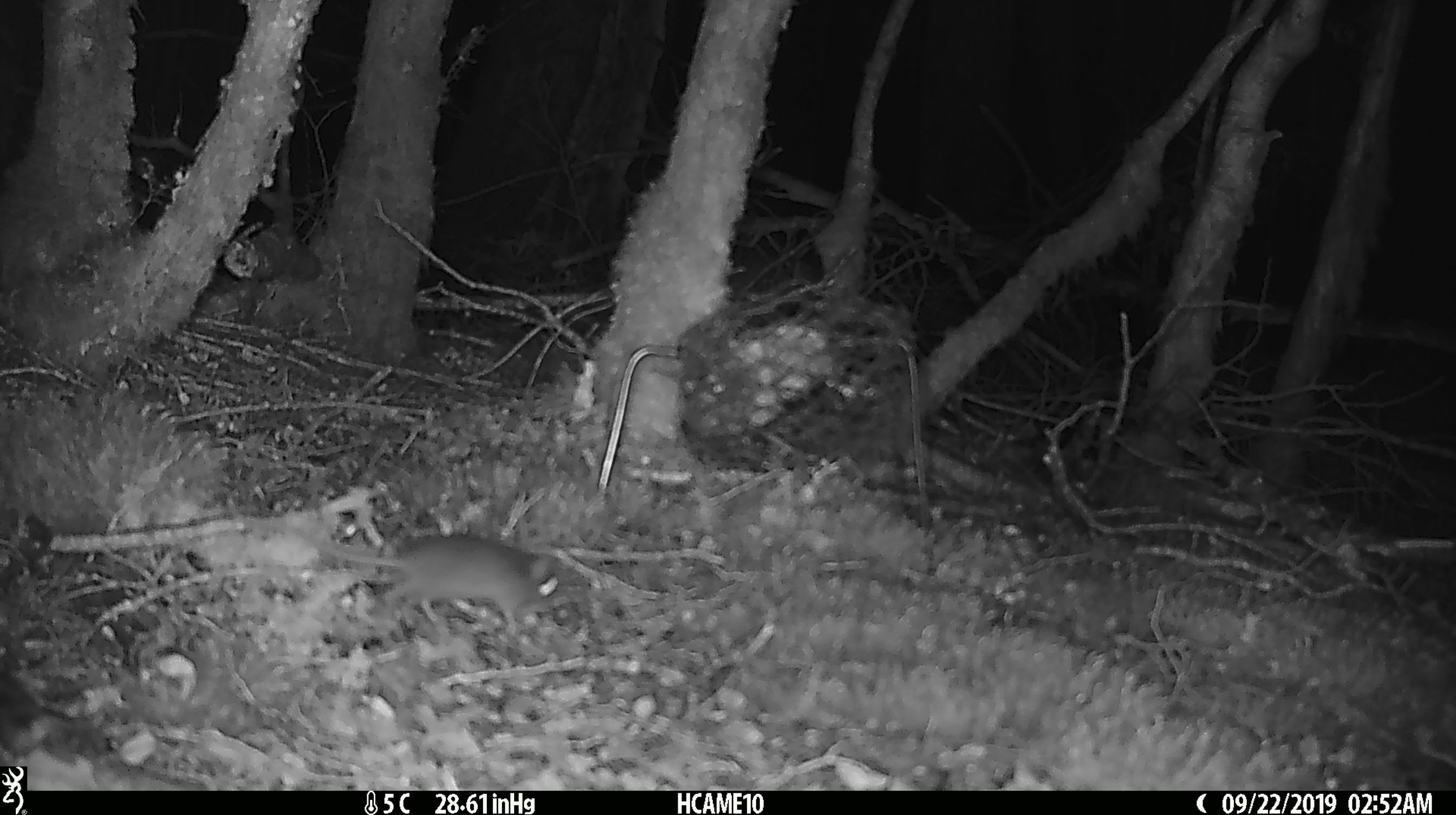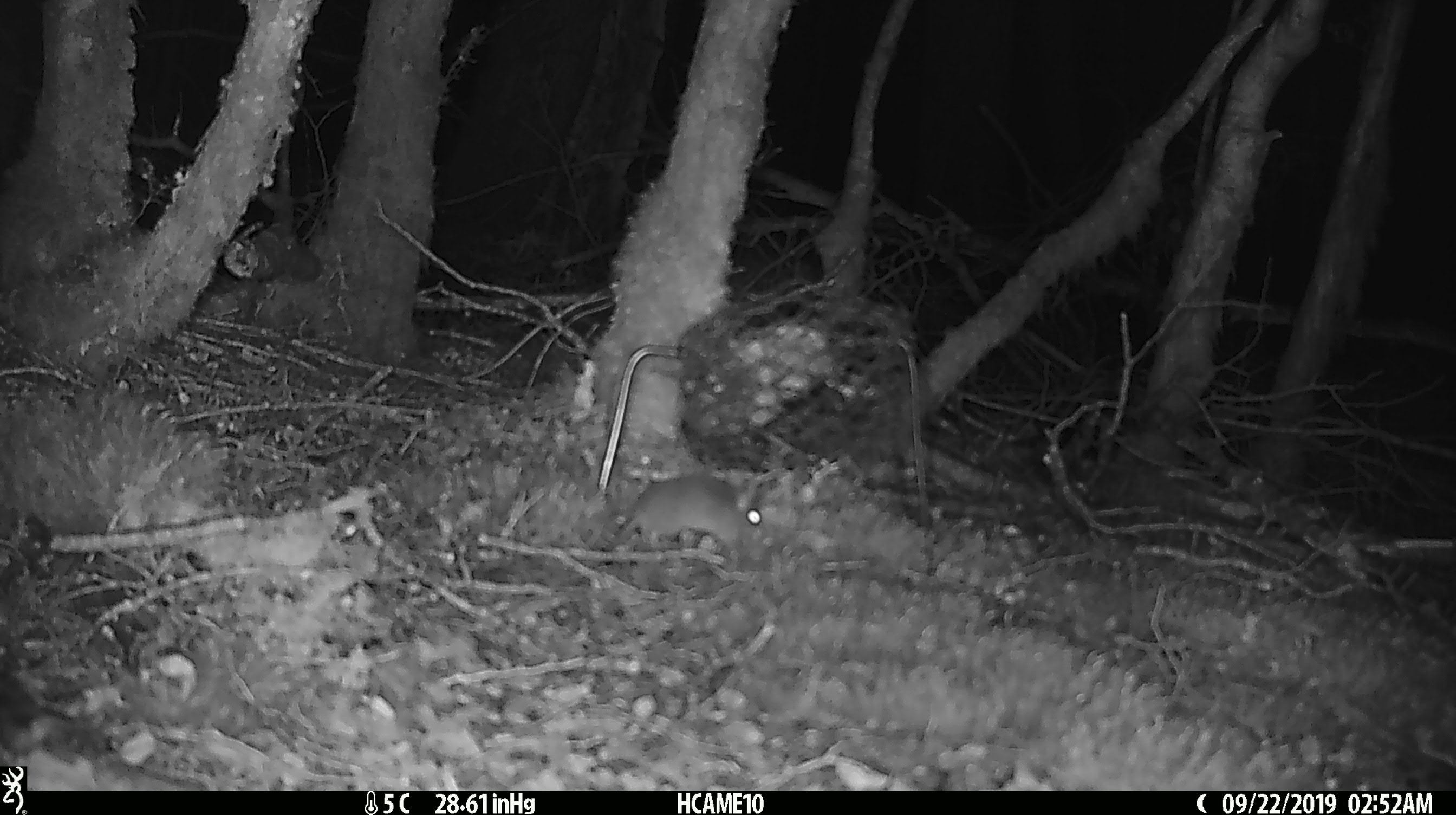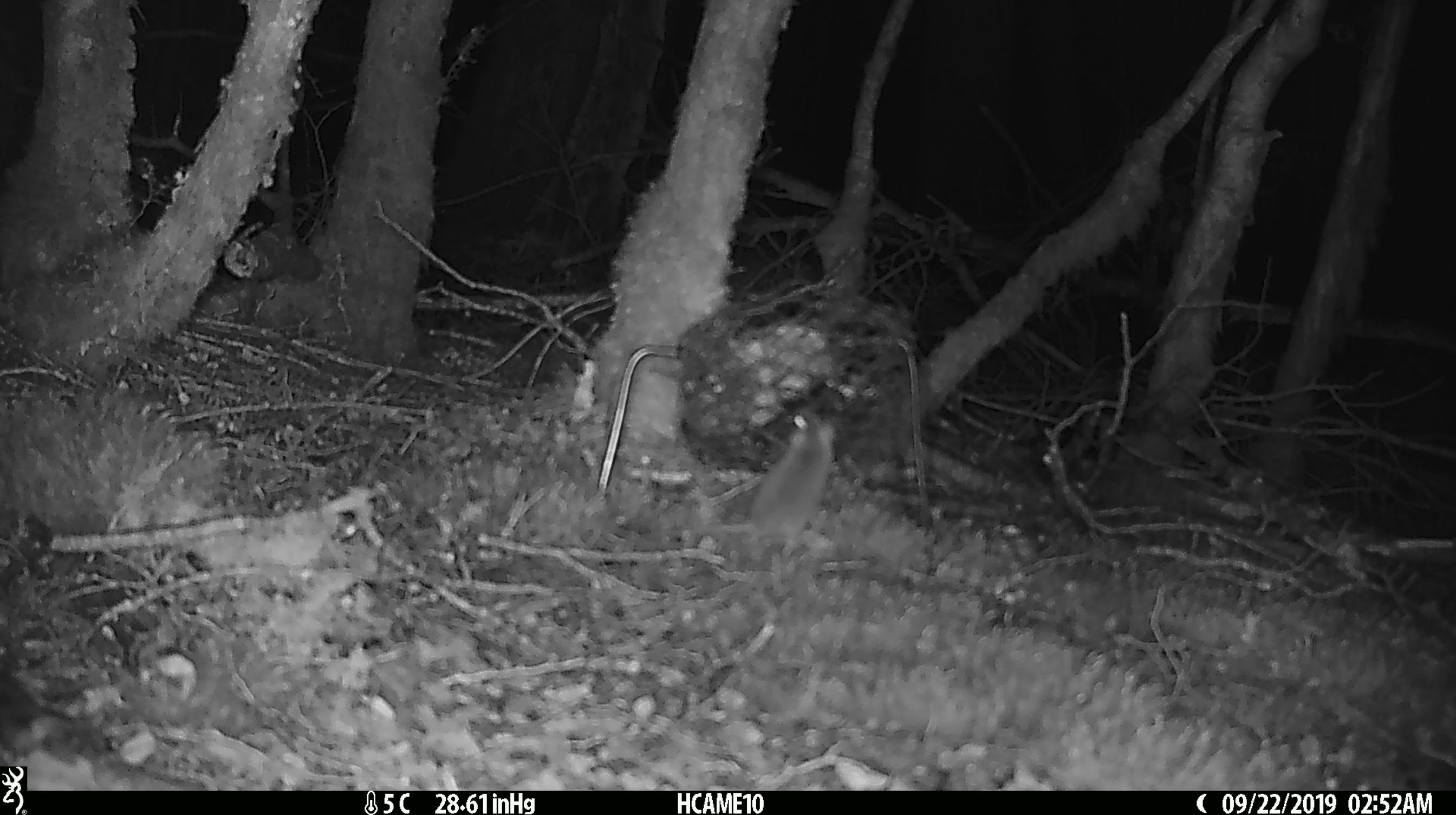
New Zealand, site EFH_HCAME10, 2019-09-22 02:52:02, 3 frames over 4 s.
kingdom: Animalia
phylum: Chordata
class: Mammalia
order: Rodentia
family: Muridae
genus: Mus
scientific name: Mus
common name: mouse